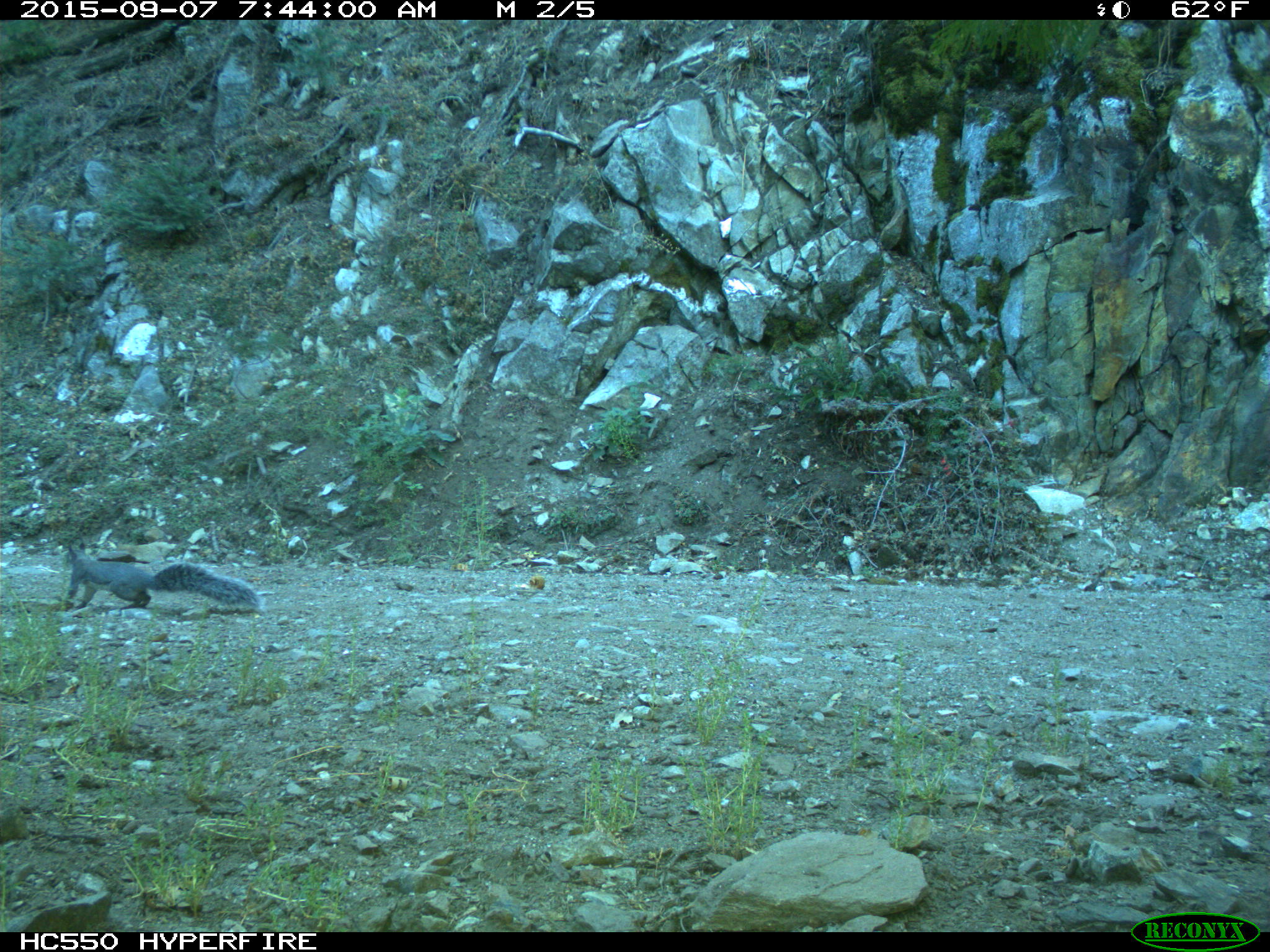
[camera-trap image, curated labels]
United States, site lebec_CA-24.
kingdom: Animalia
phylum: Chordata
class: Mammalia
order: Rodentia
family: Sciuridae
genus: Sciurus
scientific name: Sciurus carolinensis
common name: eastern gray squirrel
Sciurus carolinensis (eastern gray squirrel).